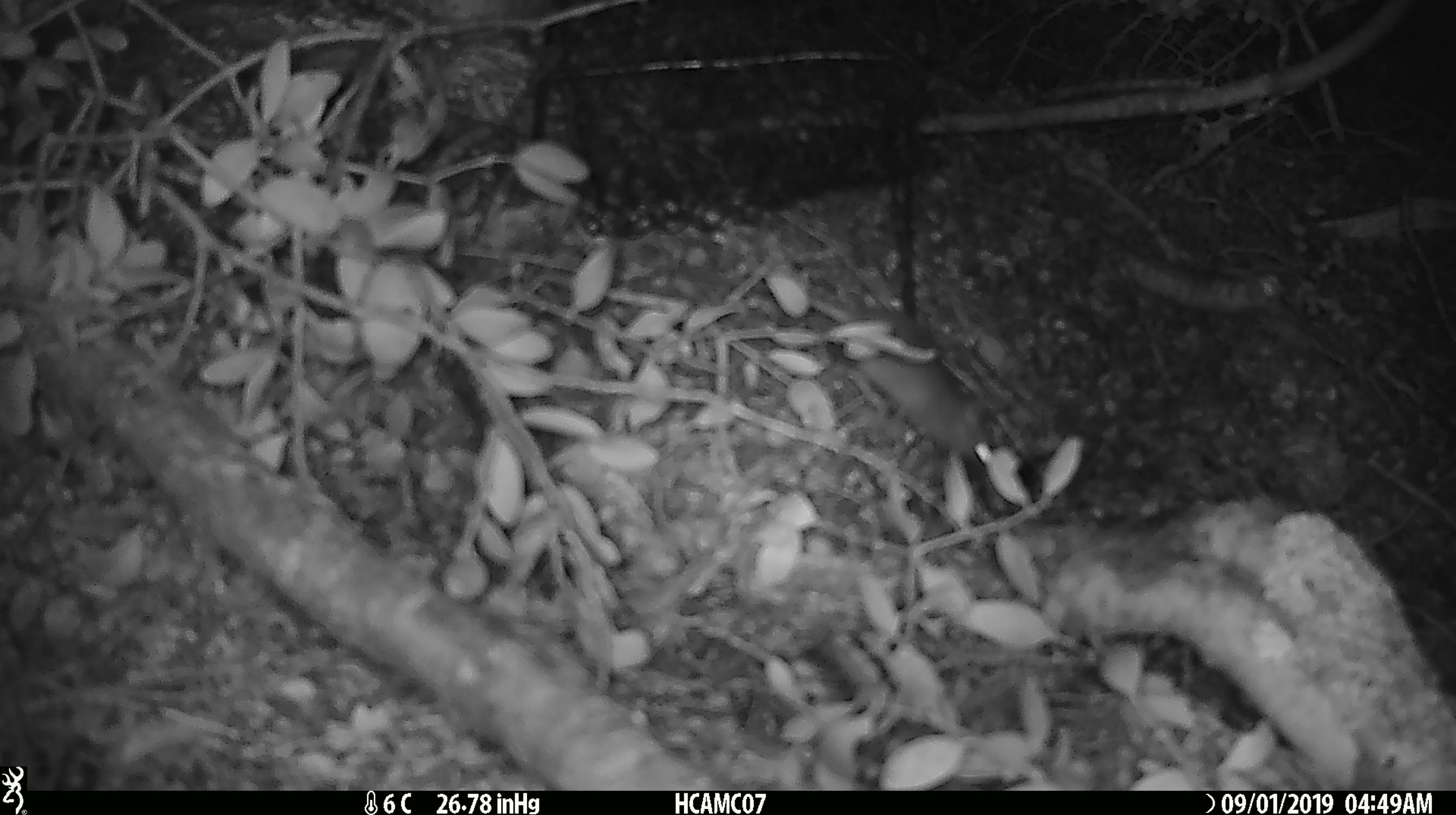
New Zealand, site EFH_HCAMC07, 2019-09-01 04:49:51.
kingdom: Animalia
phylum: Chordata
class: Mammalia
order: Rodentia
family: Muridae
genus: Mus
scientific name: Mus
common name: mouse